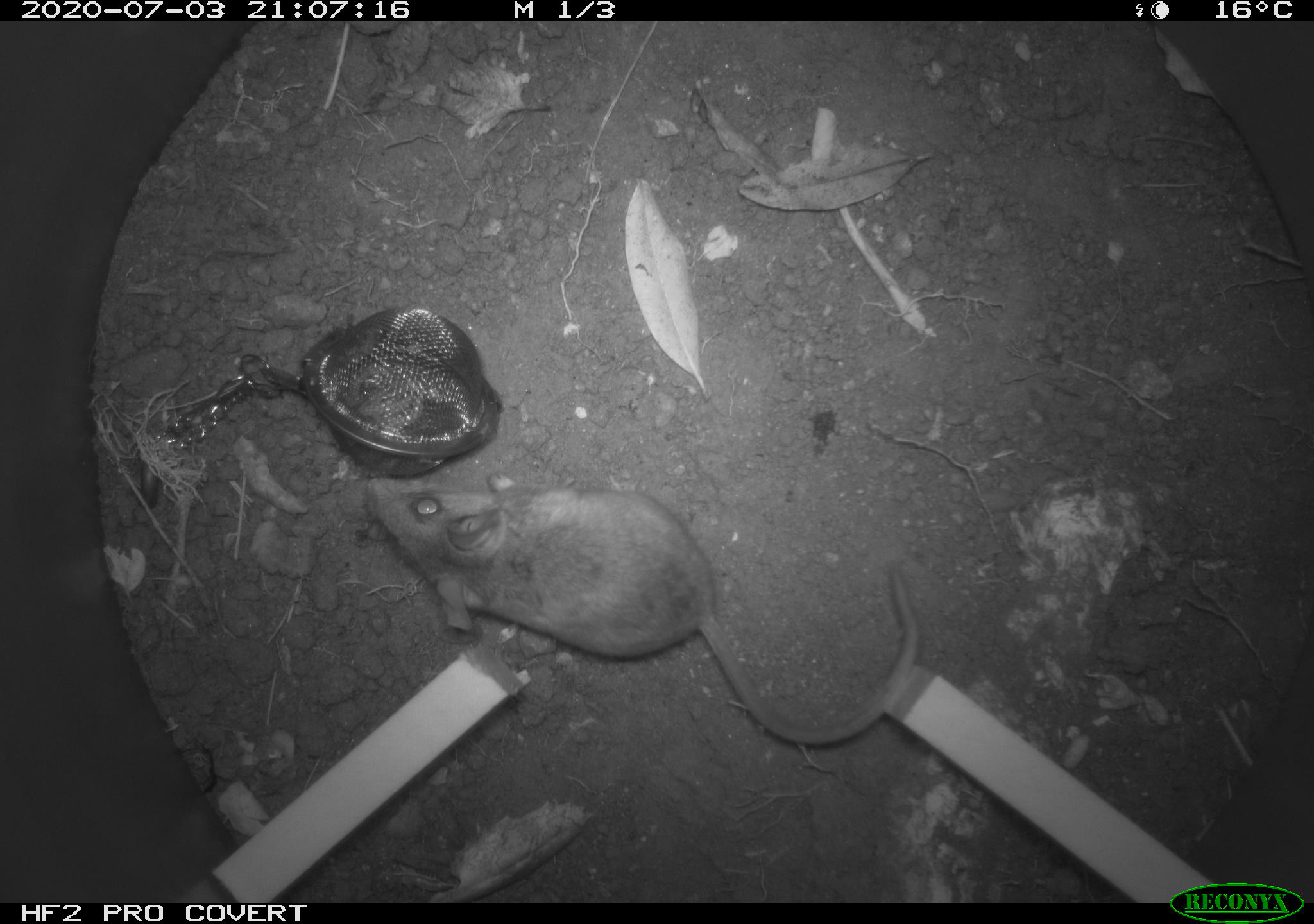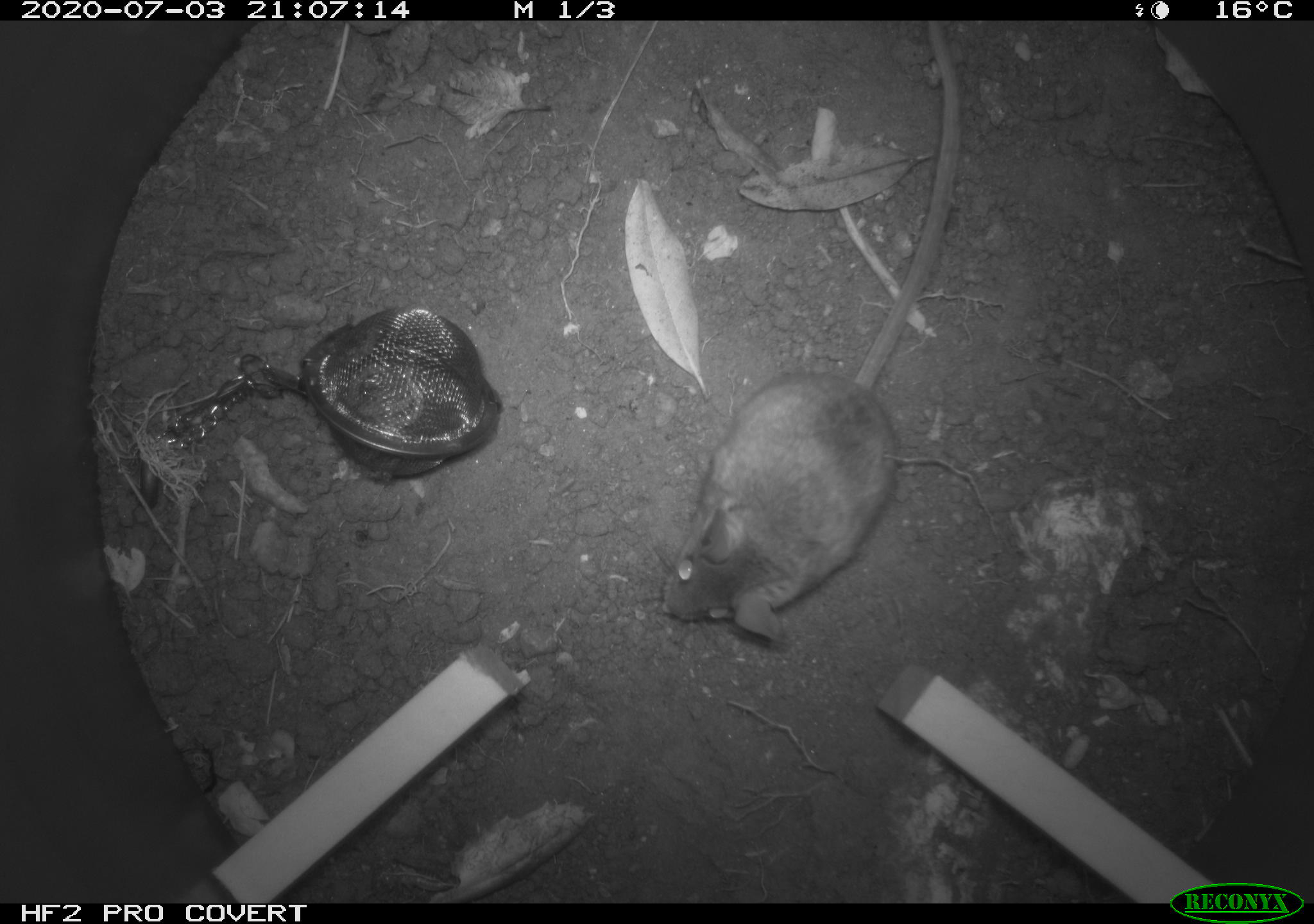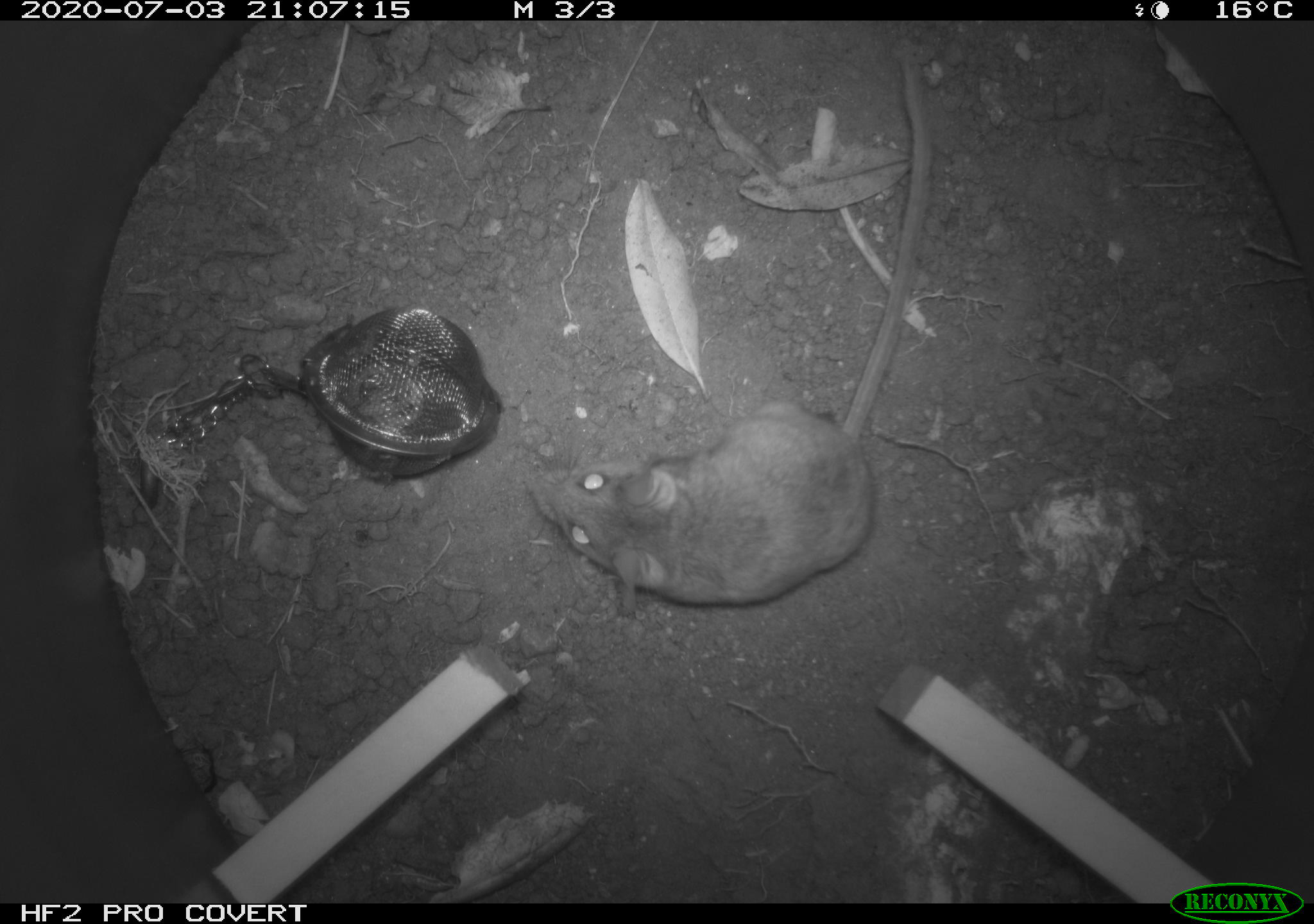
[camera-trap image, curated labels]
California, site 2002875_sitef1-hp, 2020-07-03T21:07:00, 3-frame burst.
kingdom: Animalia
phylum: Chordata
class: Mammalia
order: Rodentia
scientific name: Rodentia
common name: rodent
Rodent (Rodentia).